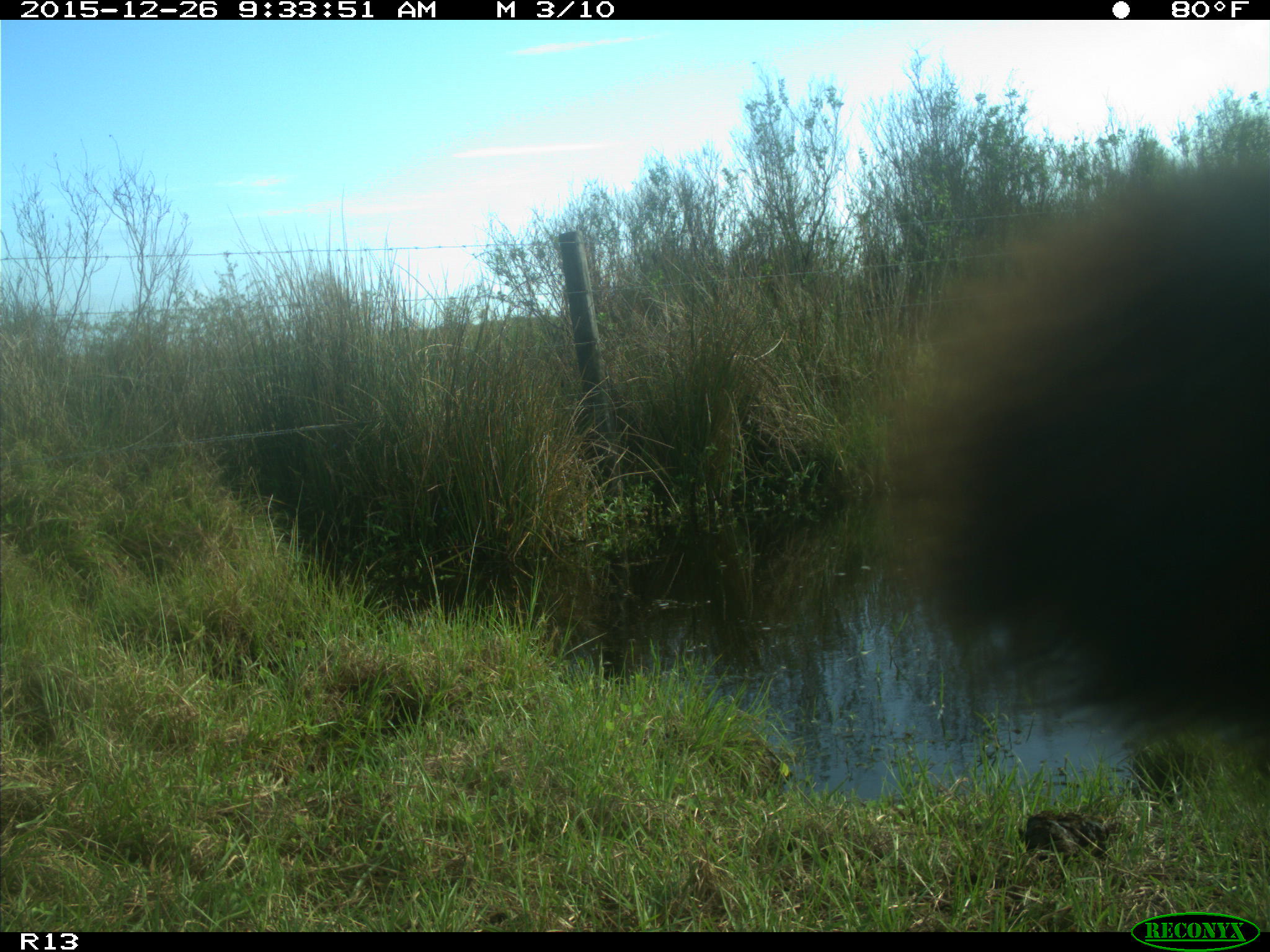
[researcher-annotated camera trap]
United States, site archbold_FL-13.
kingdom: Animalia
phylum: Chordata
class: Mammalia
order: Artiodactyla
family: Bovidae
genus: Bos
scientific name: Bos taurus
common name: domestic cow